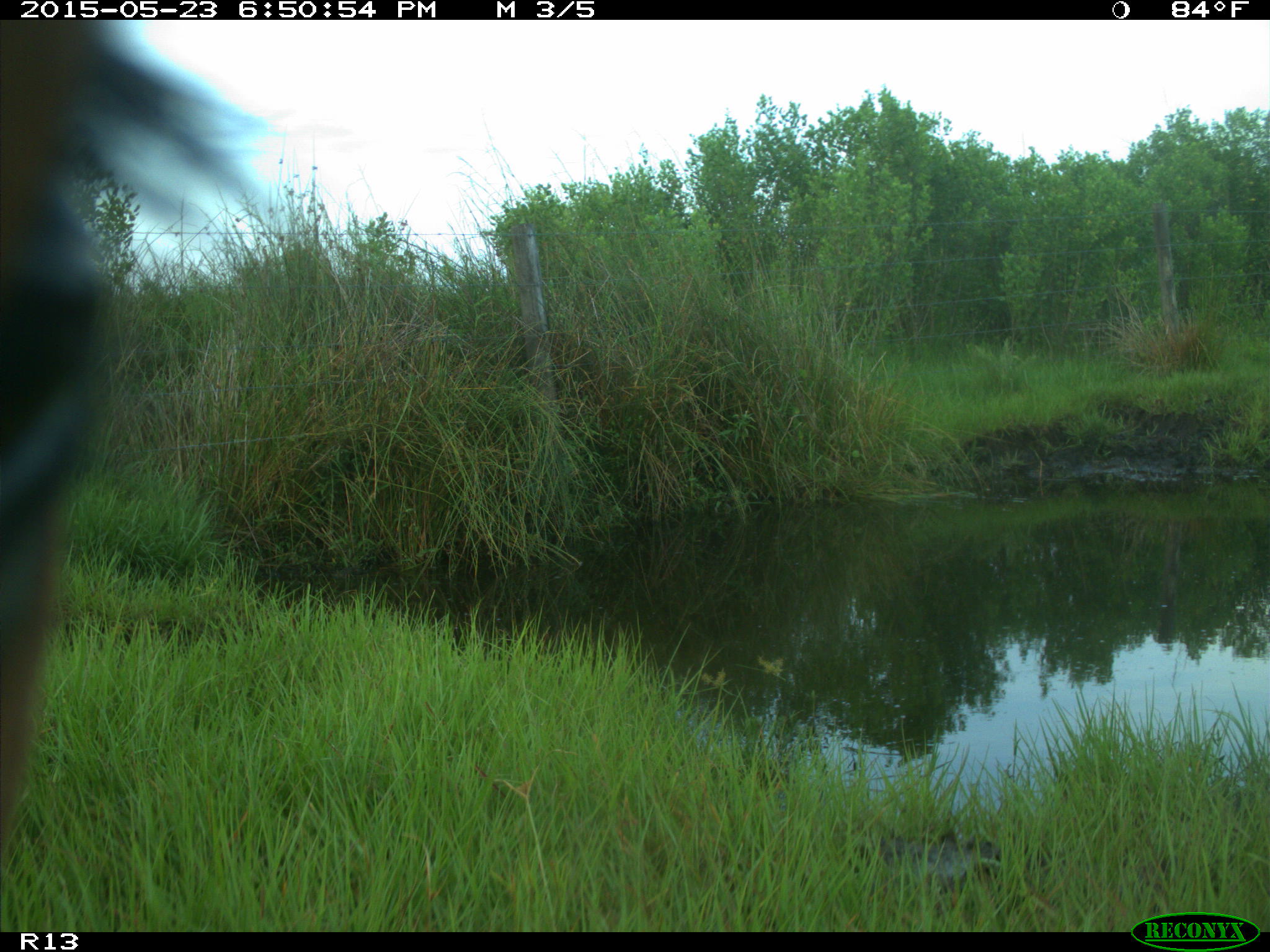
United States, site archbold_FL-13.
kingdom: Animalia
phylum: Chordata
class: Mammalia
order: Artiodactyla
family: Bovidae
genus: Bos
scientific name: Bos taurus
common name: domestic cow